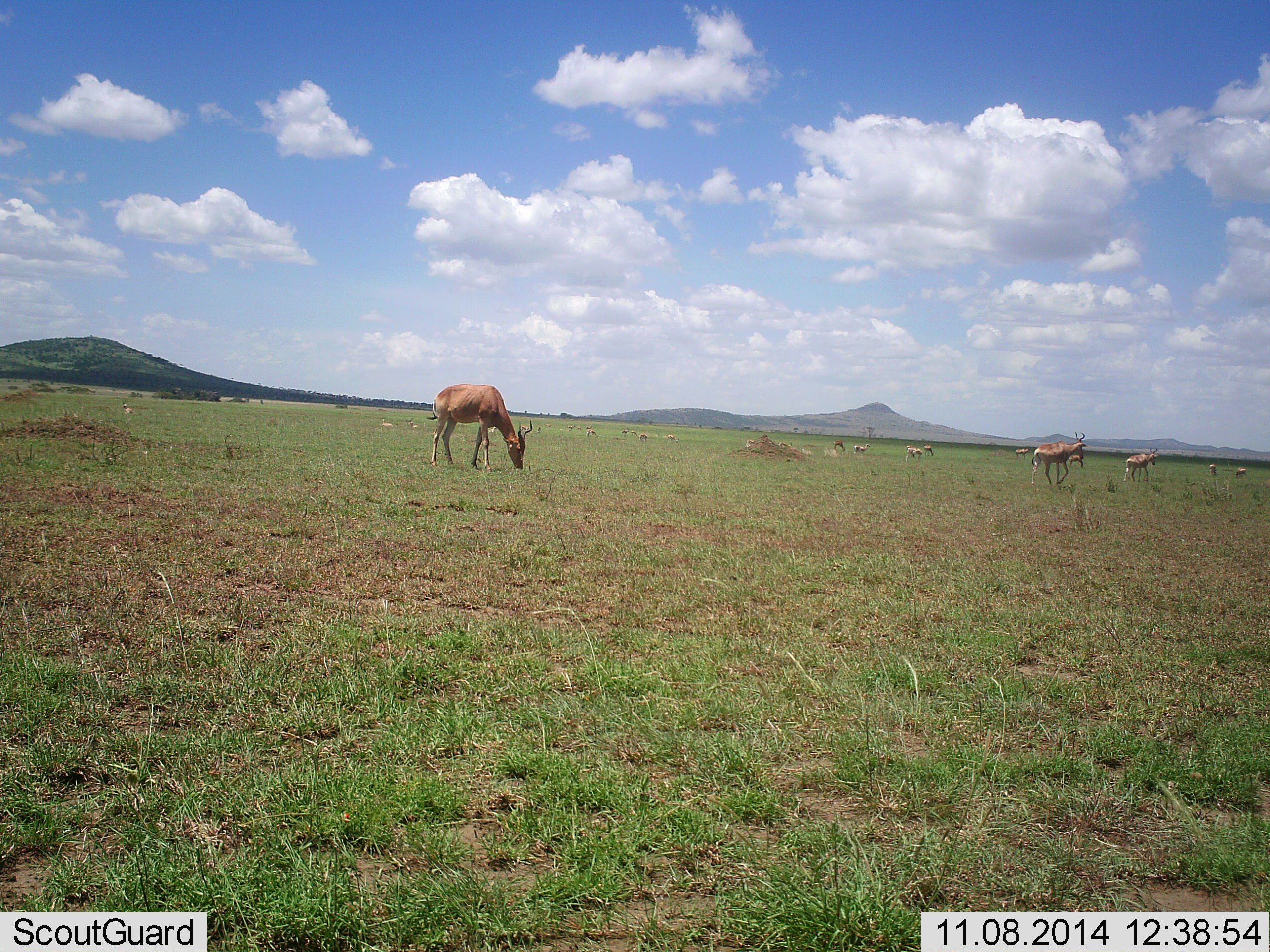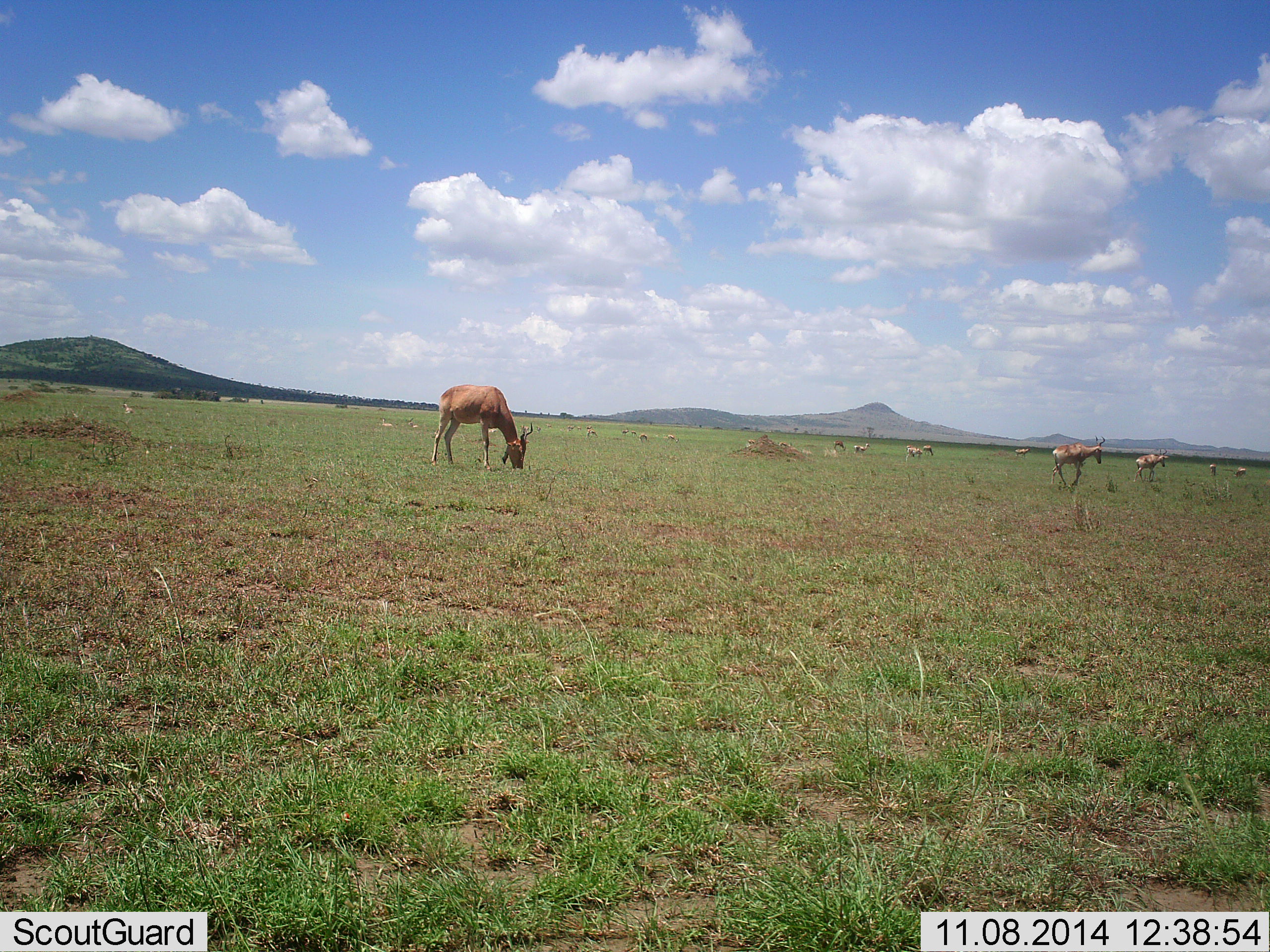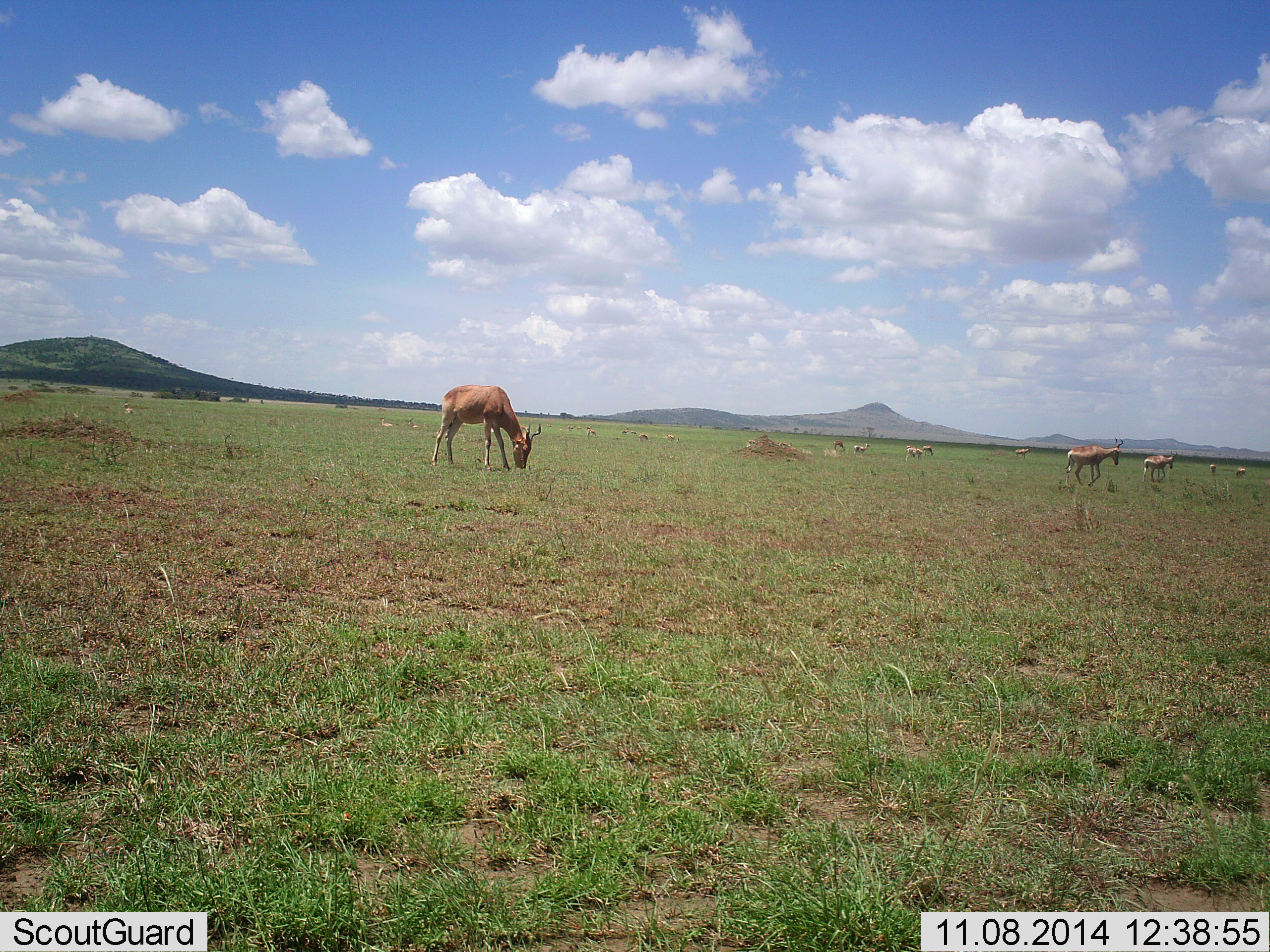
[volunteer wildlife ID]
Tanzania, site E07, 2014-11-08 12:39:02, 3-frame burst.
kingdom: Animalia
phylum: Chordata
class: Mammalia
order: Artiodactyla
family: Bovidae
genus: Alcelaphus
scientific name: Alcelaphus buselaphus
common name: hartebeest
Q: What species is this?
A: Hartebeest (Alcelaphus buselaphus).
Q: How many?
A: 7.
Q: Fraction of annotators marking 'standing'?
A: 50%.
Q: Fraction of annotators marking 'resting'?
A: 0%.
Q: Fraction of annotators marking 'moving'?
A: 50%.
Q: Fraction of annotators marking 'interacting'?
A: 0%.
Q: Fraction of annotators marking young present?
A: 0%.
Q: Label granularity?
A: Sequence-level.